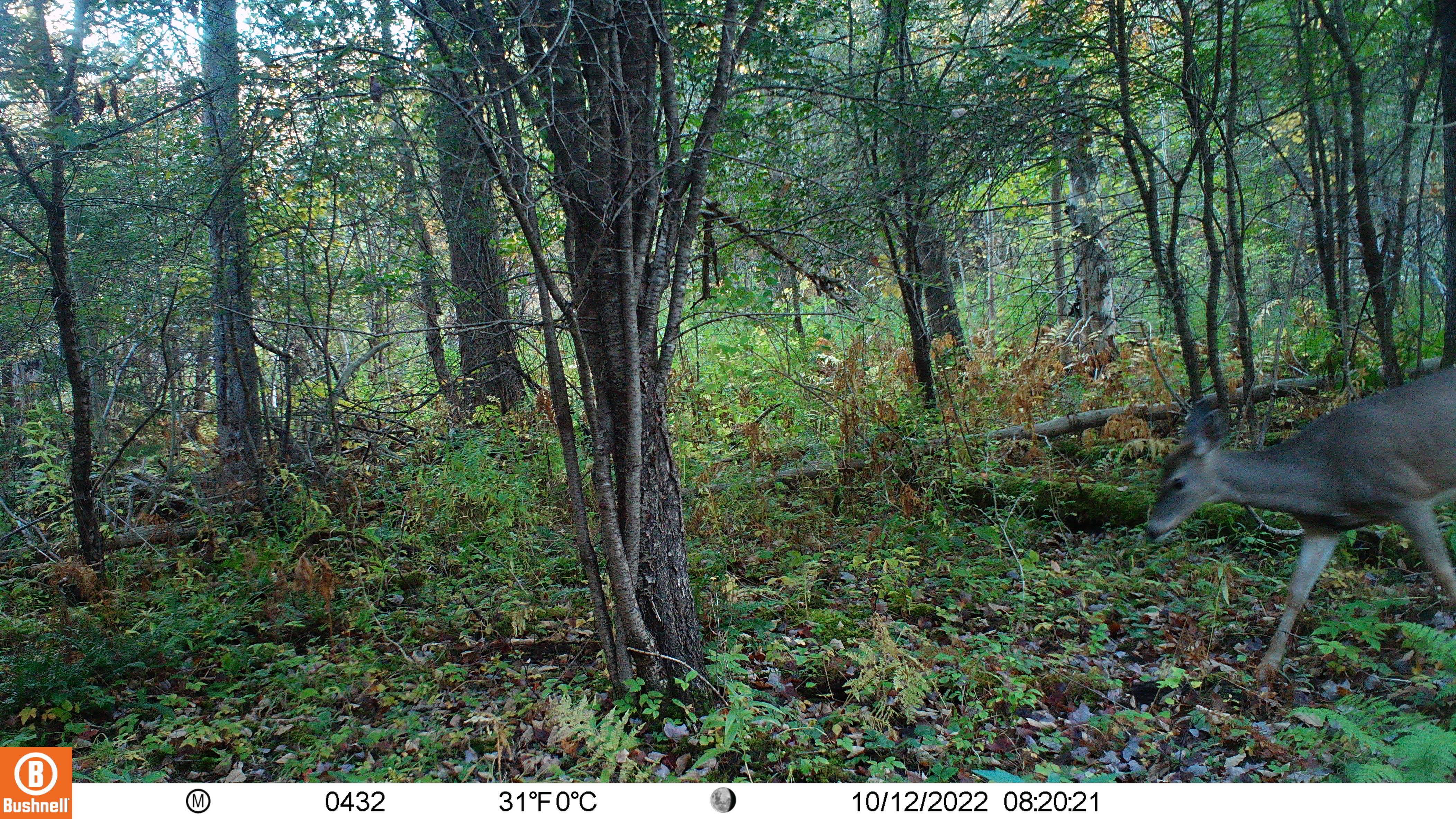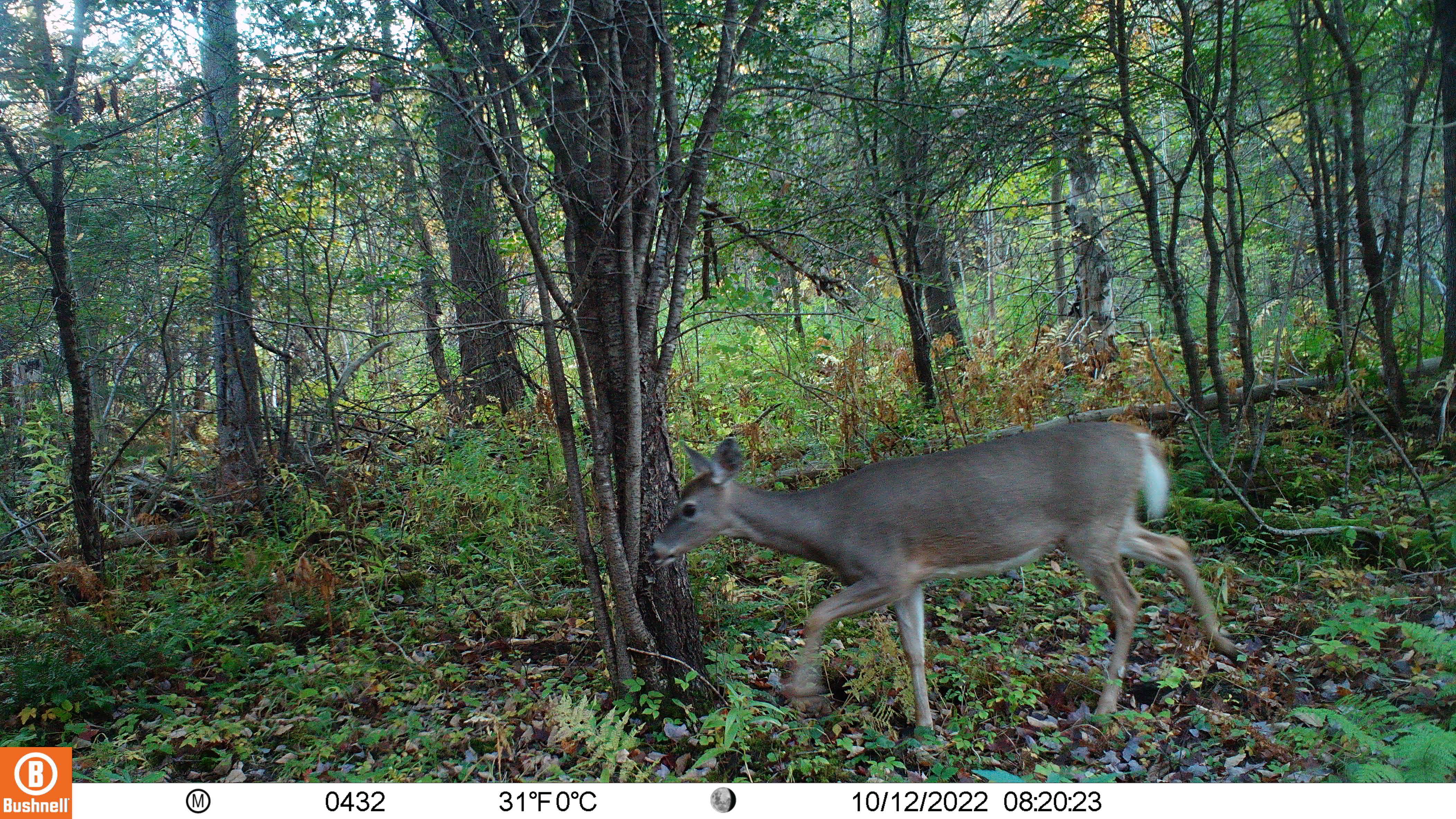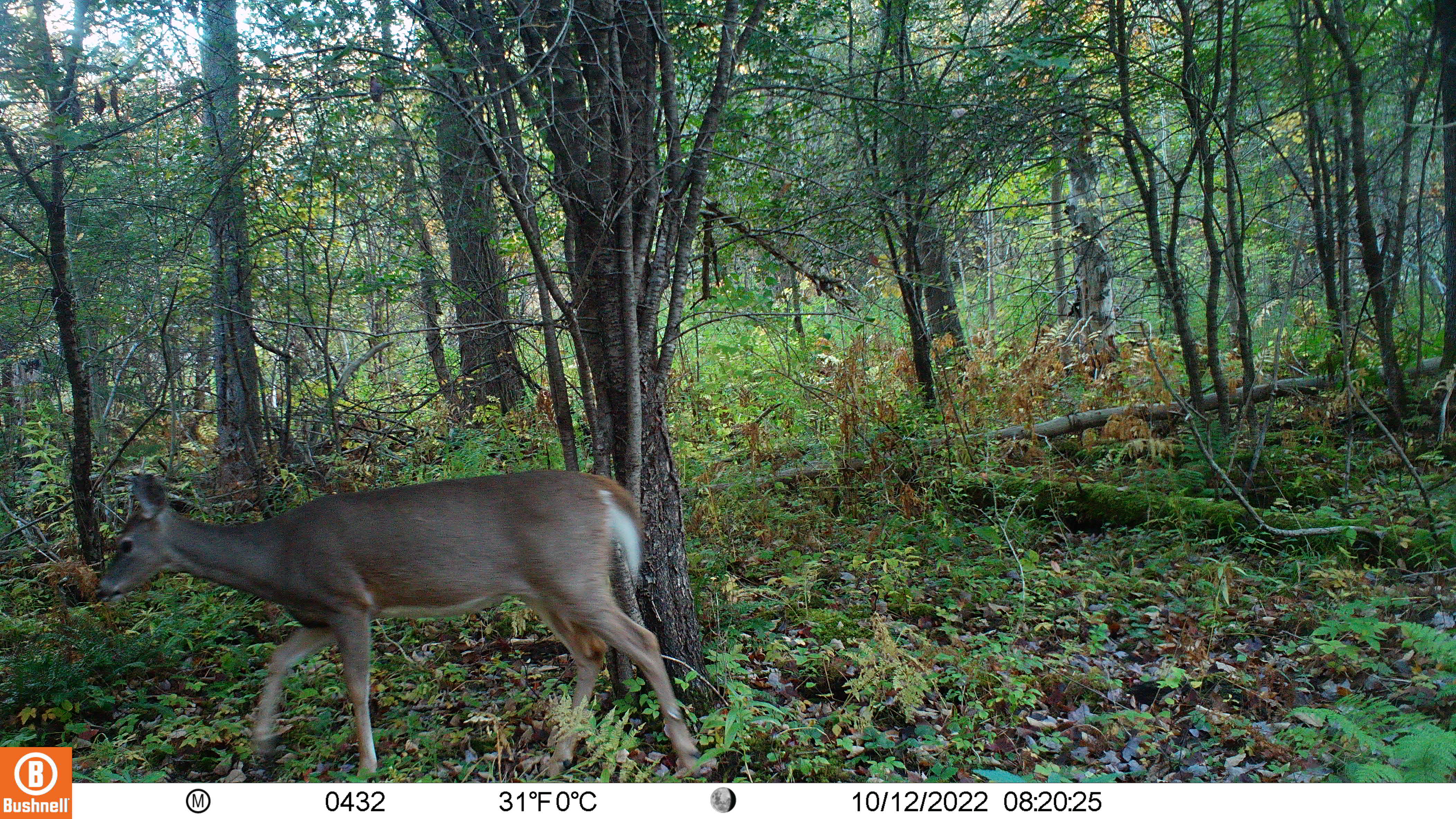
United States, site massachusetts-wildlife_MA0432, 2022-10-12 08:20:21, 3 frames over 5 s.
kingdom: Animalia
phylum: Chordata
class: Mammalia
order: Artiodactyla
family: Cervidae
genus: Odocoileus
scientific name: Odocoileus virginianus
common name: white-tailed deer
White-tailed deer (Odocoileus virginianus).